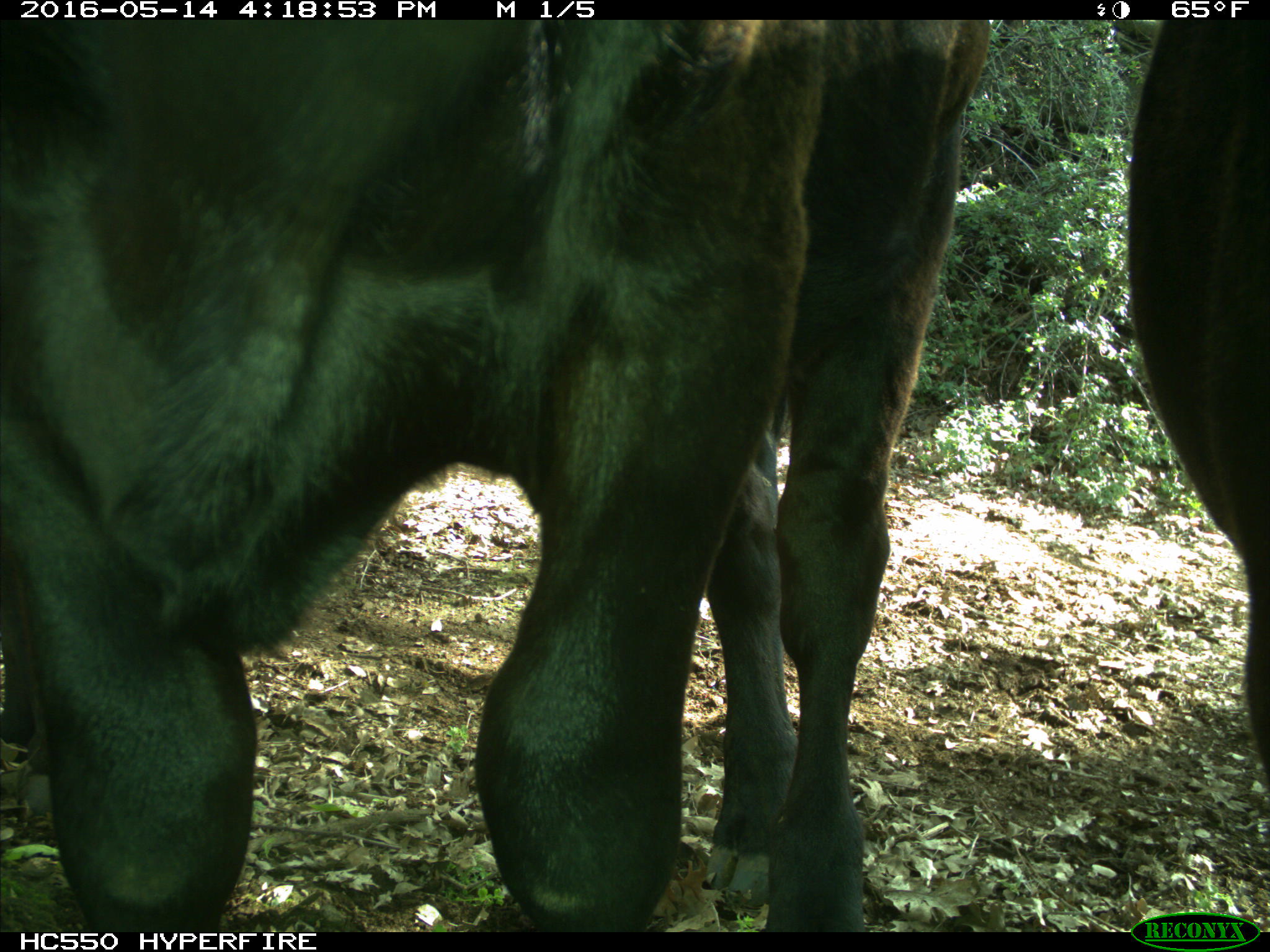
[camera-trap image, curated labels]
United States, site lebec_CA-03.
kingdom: Animalia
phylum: Chordata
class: Mammalia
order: Artiodactyla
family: Bovidae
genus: Bos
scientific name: Bos taurus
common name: domestic cow